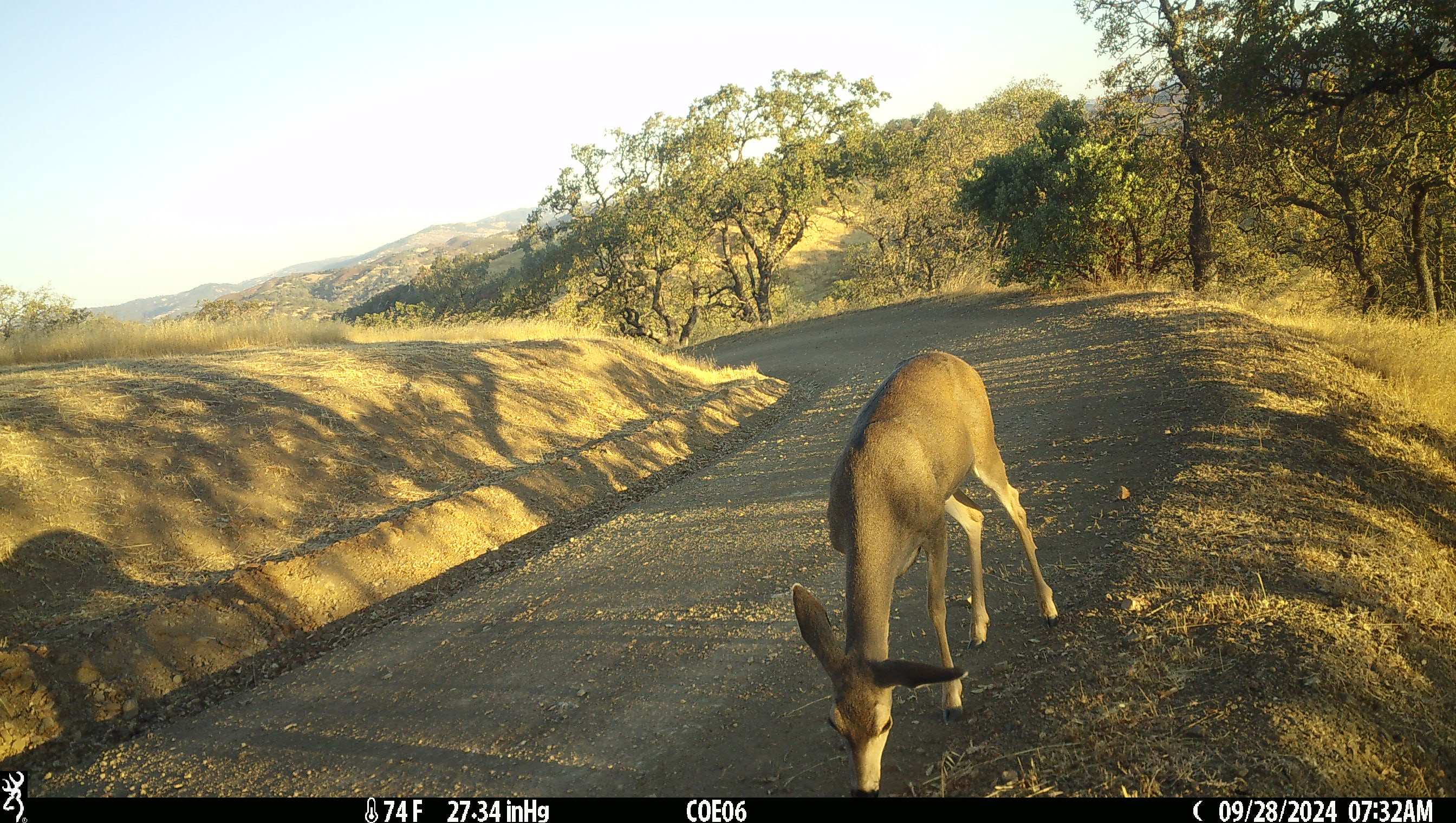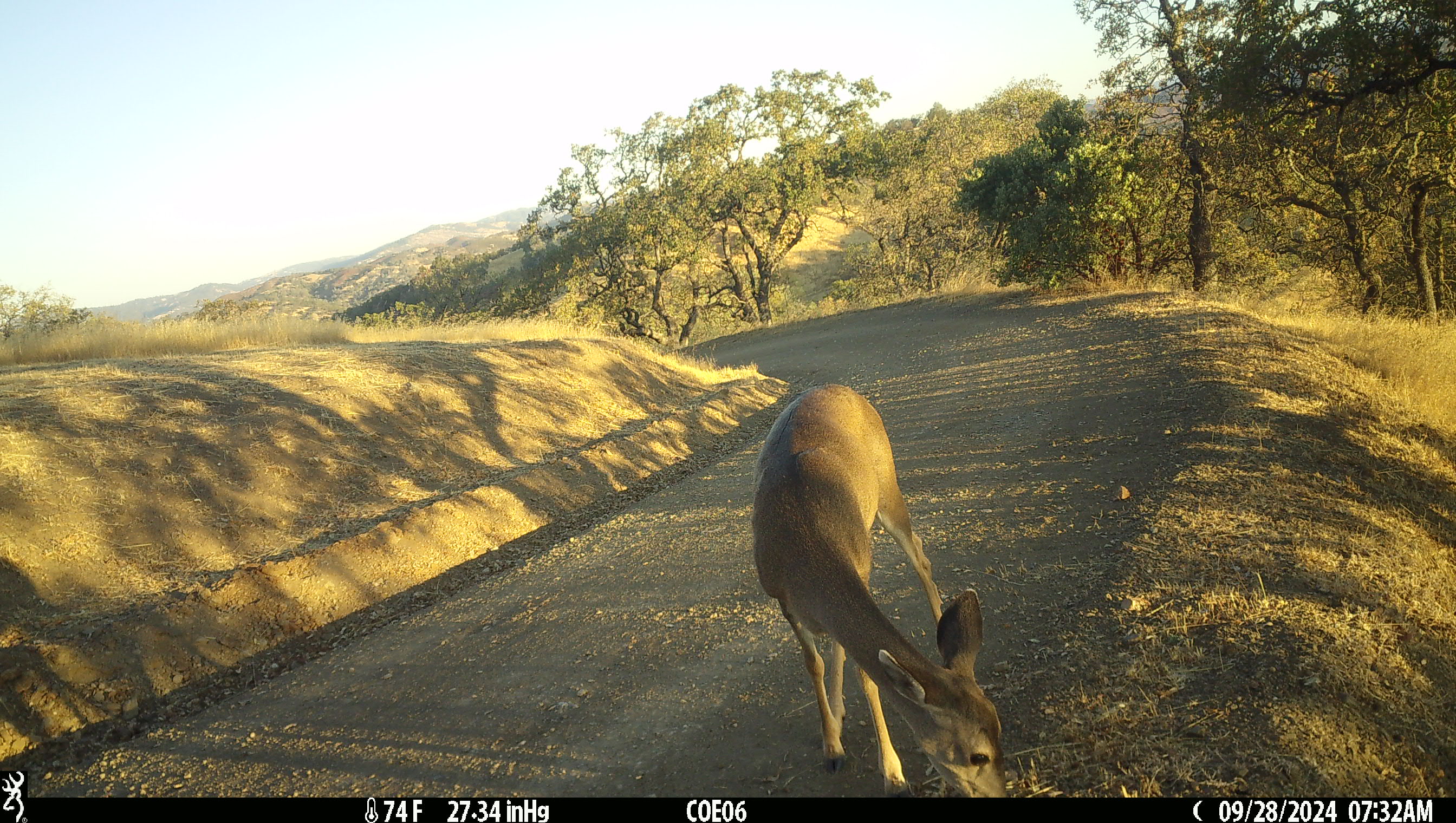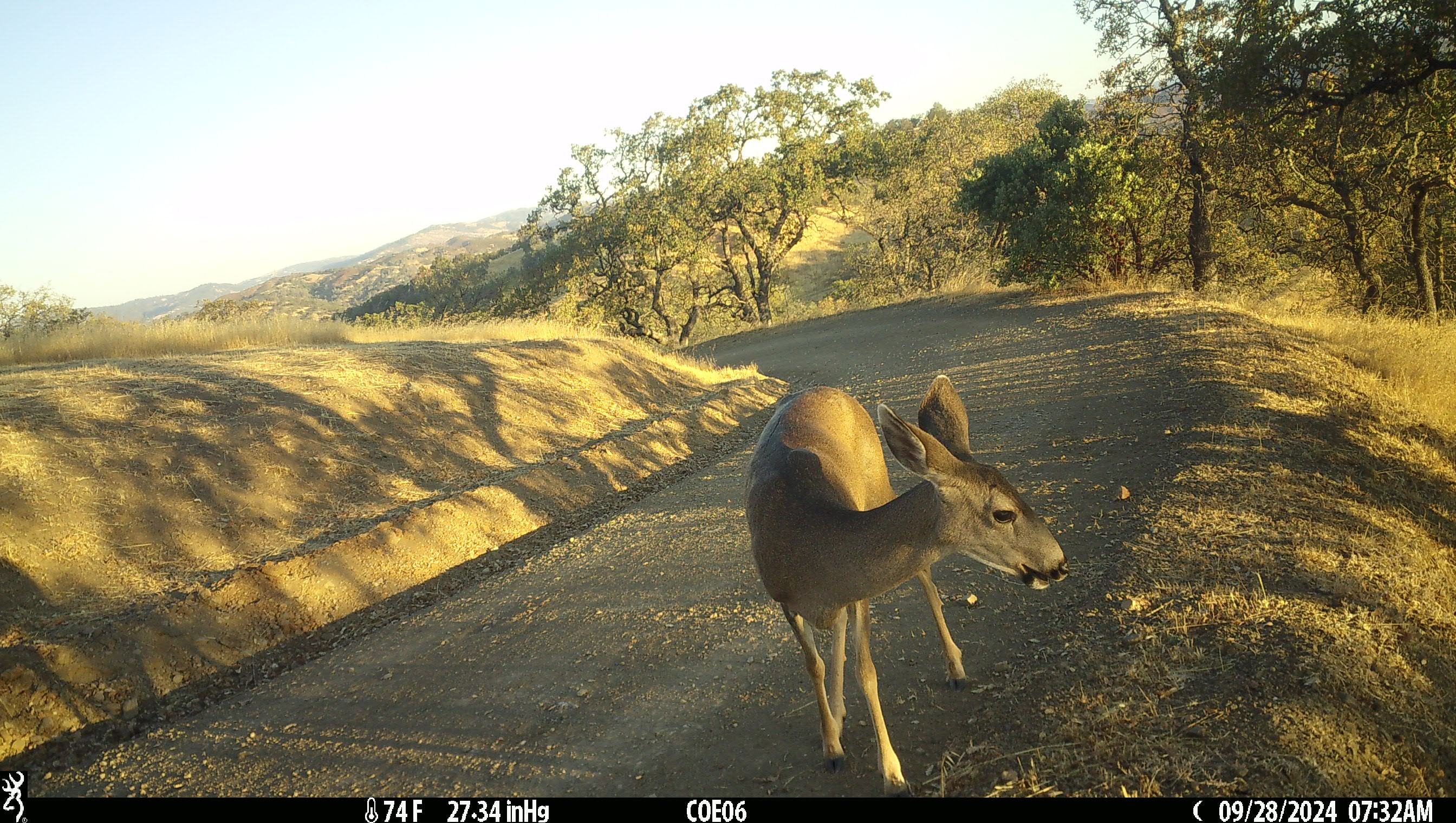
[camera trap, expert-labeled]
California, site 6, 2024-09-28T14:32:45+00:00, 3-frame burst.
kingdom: Animalia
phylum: Chordata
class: Mammalia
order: Artiodactyla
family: Cervidae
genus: Odocoileus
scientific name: Odocoileus hemionus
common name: mule deer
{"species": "mule deer (Odocoileus hemionus)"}